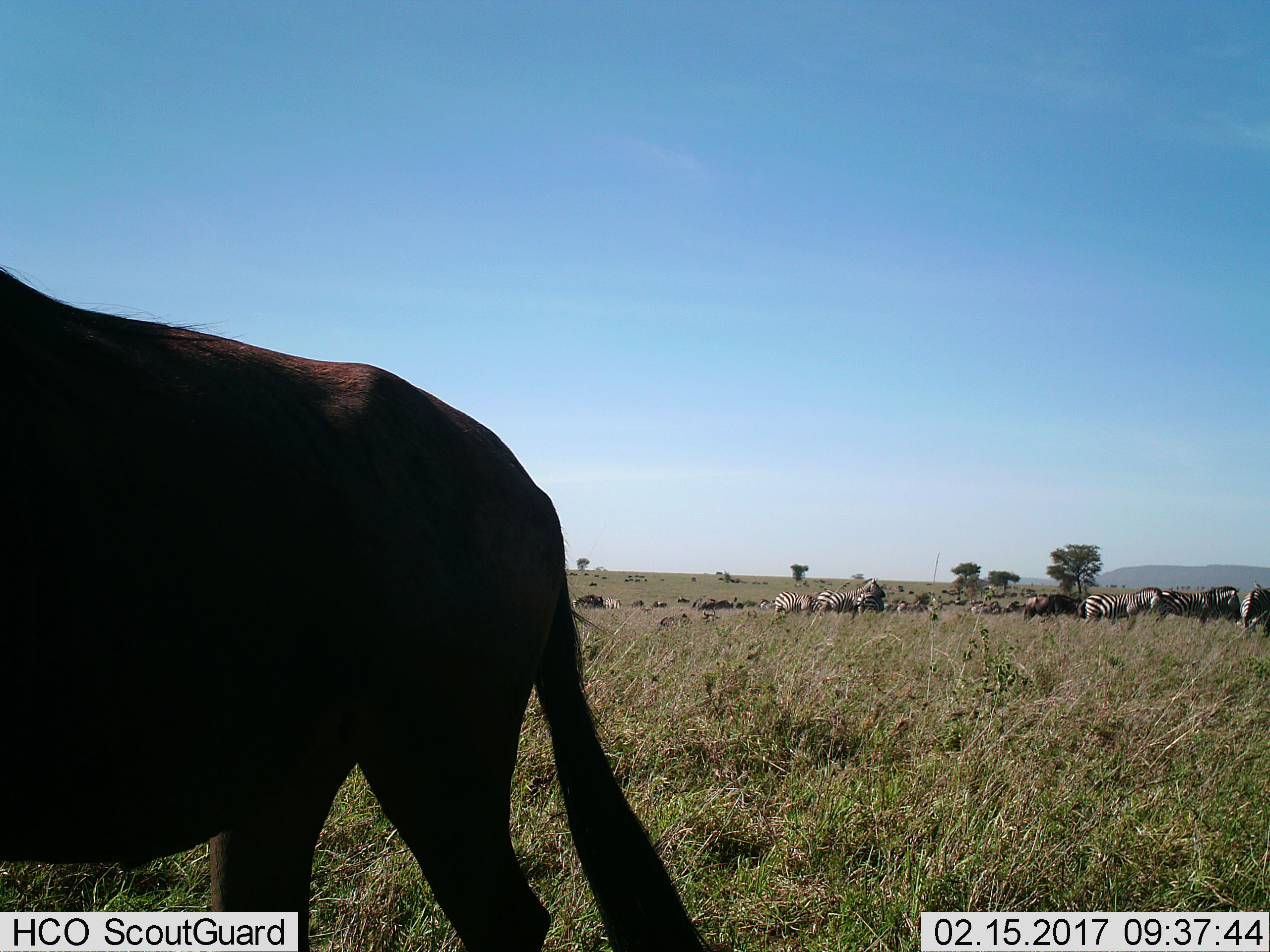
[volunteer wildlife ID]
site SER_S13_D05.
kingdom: Animalia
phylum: Chordata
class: Mammalia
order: Artiodactyla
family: Bovidae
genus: Connochaetes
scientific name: Connochaetes taurinus taurinus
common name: blue wildebeest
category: wildebeestblue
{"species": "wildebeestblue (blue wildebeest) (Connochaetes taurinus taurinus)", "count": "11-50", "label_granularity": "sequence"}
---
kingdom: Animalia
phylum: Chordata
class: Mammalia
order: Perissodactyla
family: Equidae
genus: Equus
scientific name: Equus quagga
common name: plains zebra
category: zebraplains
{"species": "zebraplains (plains zebra) (Equus quagga)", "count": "10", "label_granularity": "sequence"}